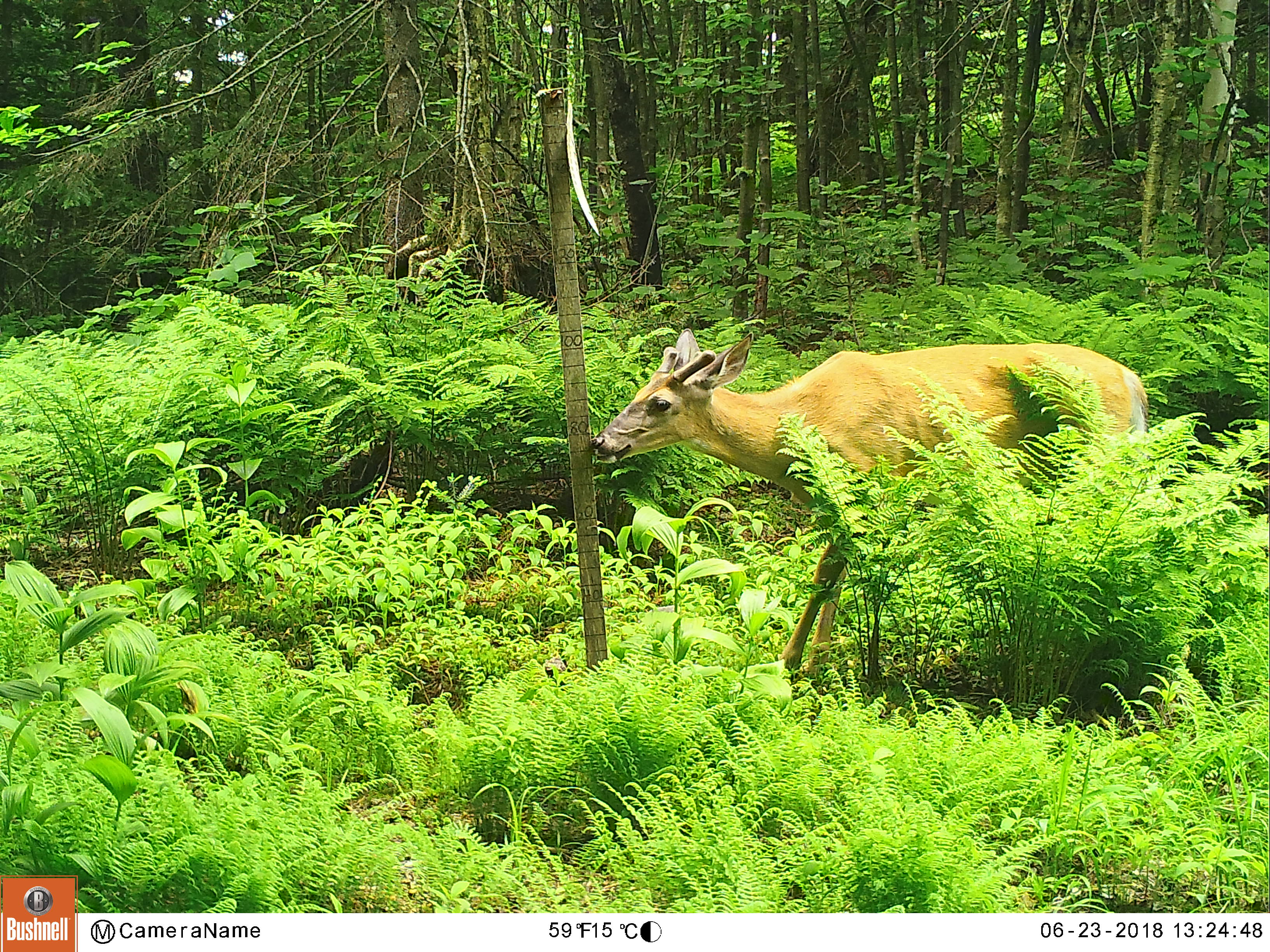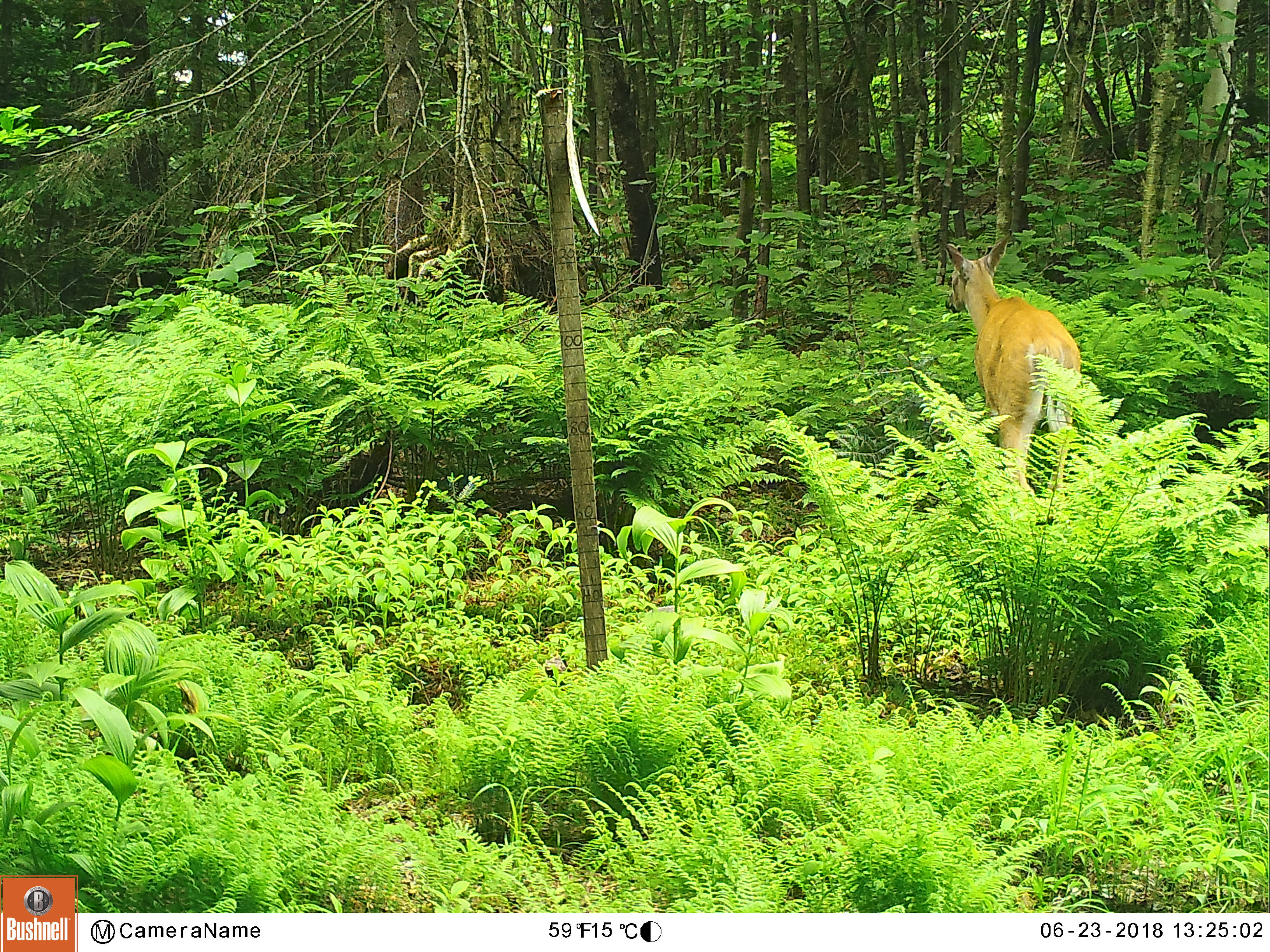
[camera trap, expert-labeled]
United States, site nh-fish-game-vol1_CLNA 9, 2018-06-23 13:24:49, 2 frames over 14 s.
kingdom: Animalia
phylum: Chordata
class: Mammalia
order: Artiodactyla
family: Cervidae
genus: Odocoileus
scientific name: Odocoileus virginianus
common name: white-tailed deer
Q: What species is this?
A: White-tailed deer (Odocoileus virginianus).